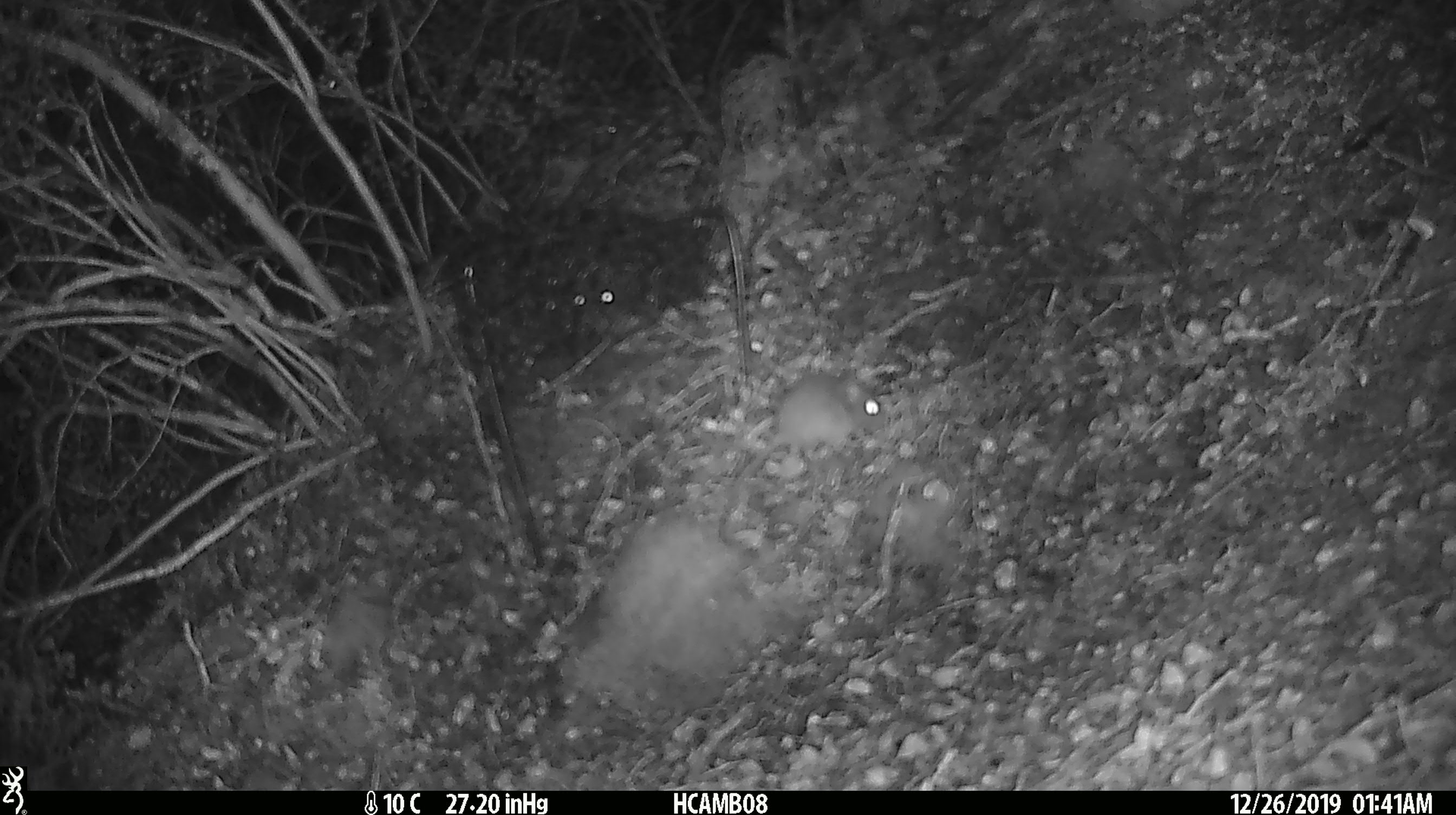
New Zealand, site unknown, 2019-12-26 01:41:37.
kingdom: Animalia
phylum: Chordata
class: Mammalia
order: Rodentia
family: Muridae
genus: Mus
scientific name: Mus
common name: mouse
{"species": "mouse (Mus)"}